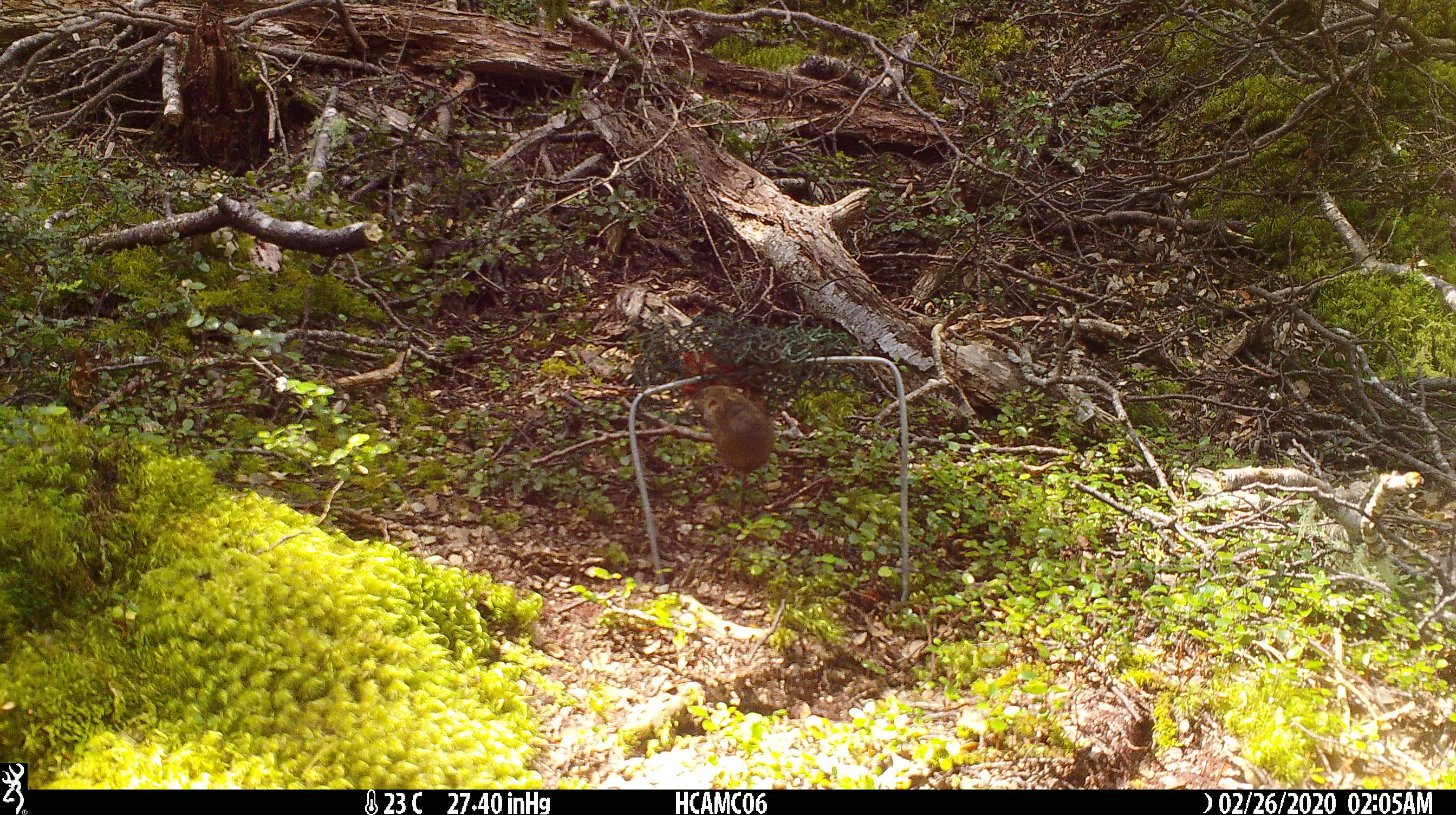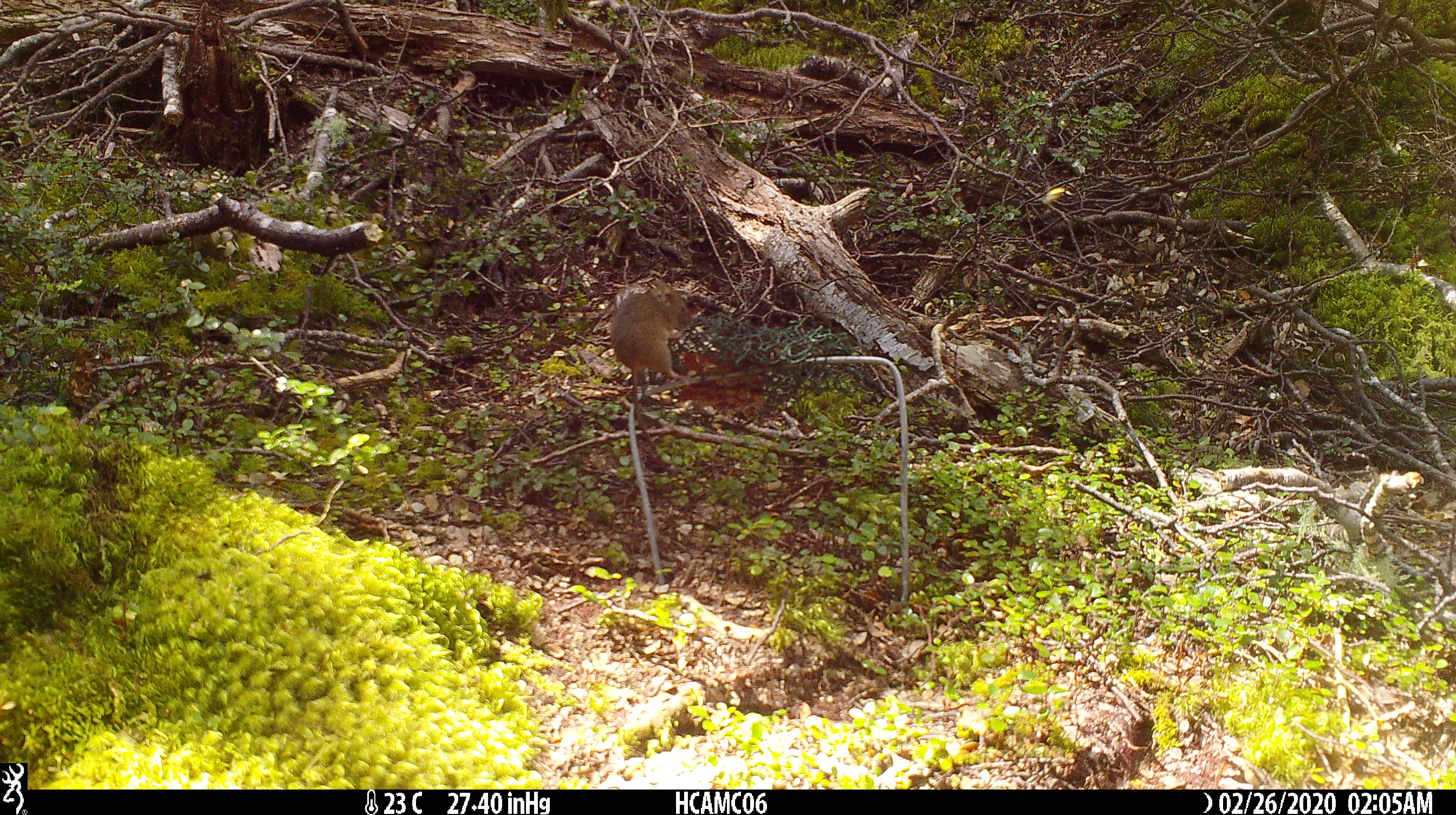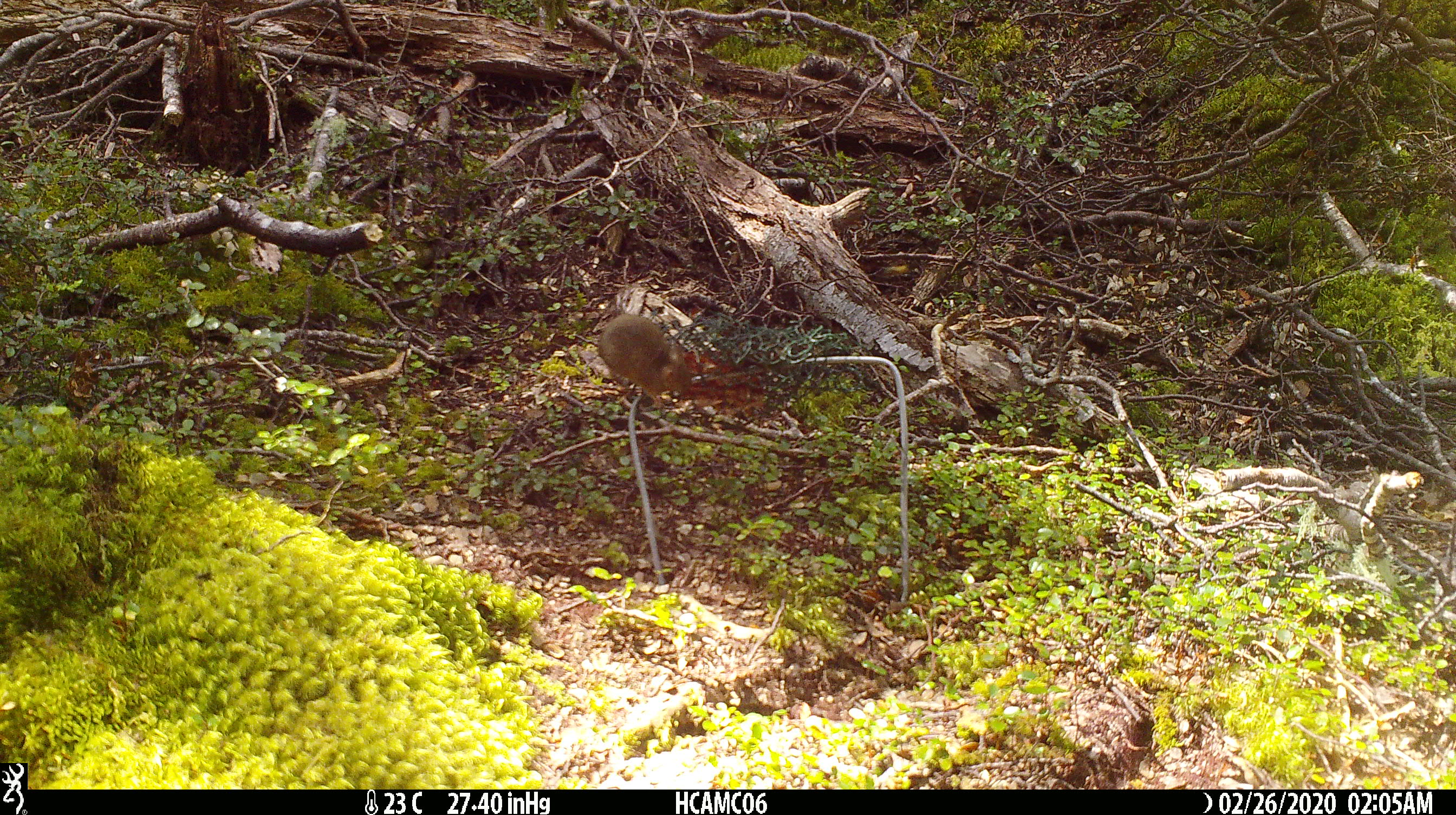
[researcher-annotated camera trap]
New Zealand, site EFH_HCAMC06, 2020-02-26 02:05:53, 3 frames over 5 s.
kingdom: Animalia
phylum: Chordata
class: Mammalia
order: Rodentia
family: Muridae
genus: Mus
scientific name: Mus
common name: mouse